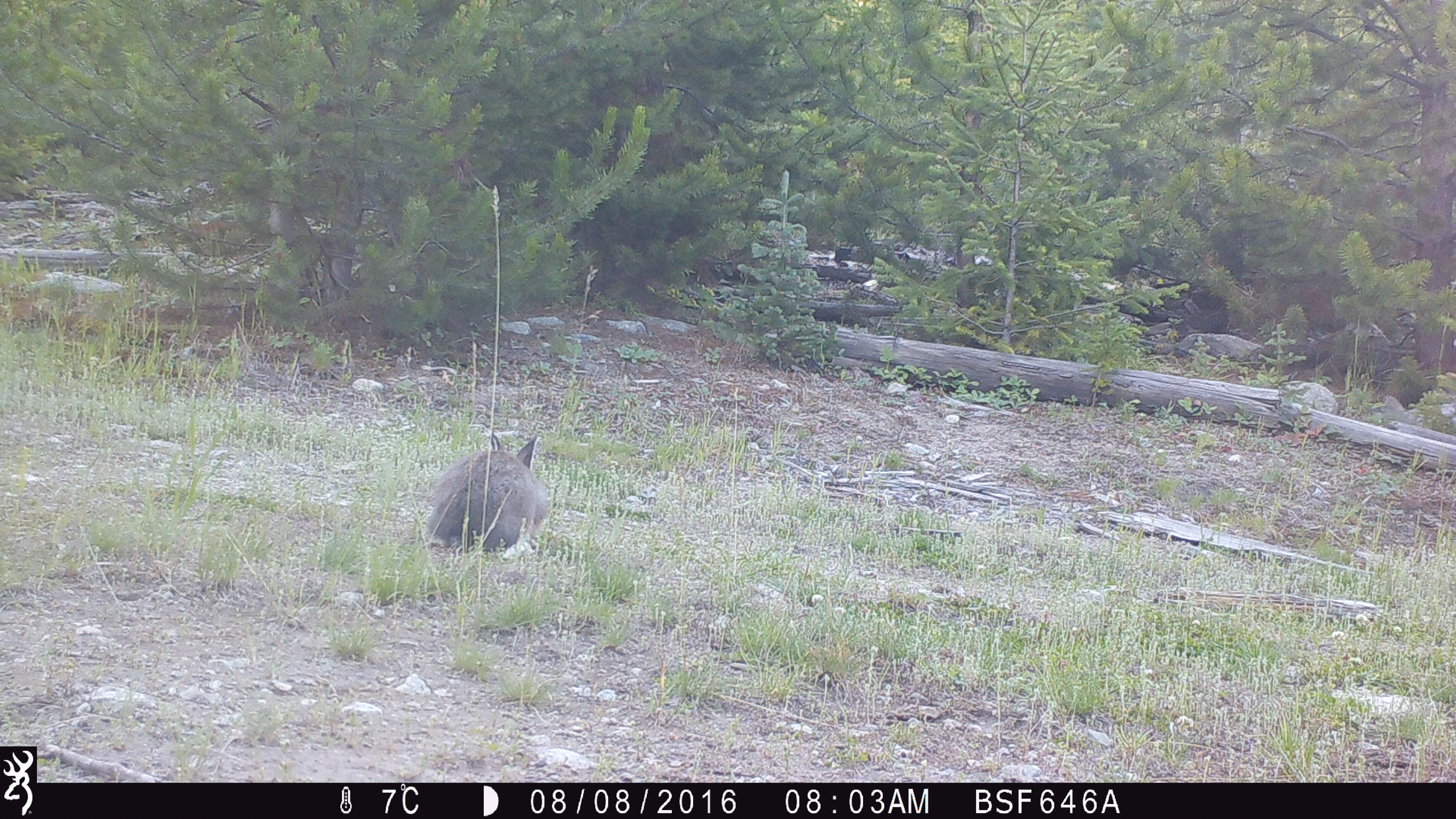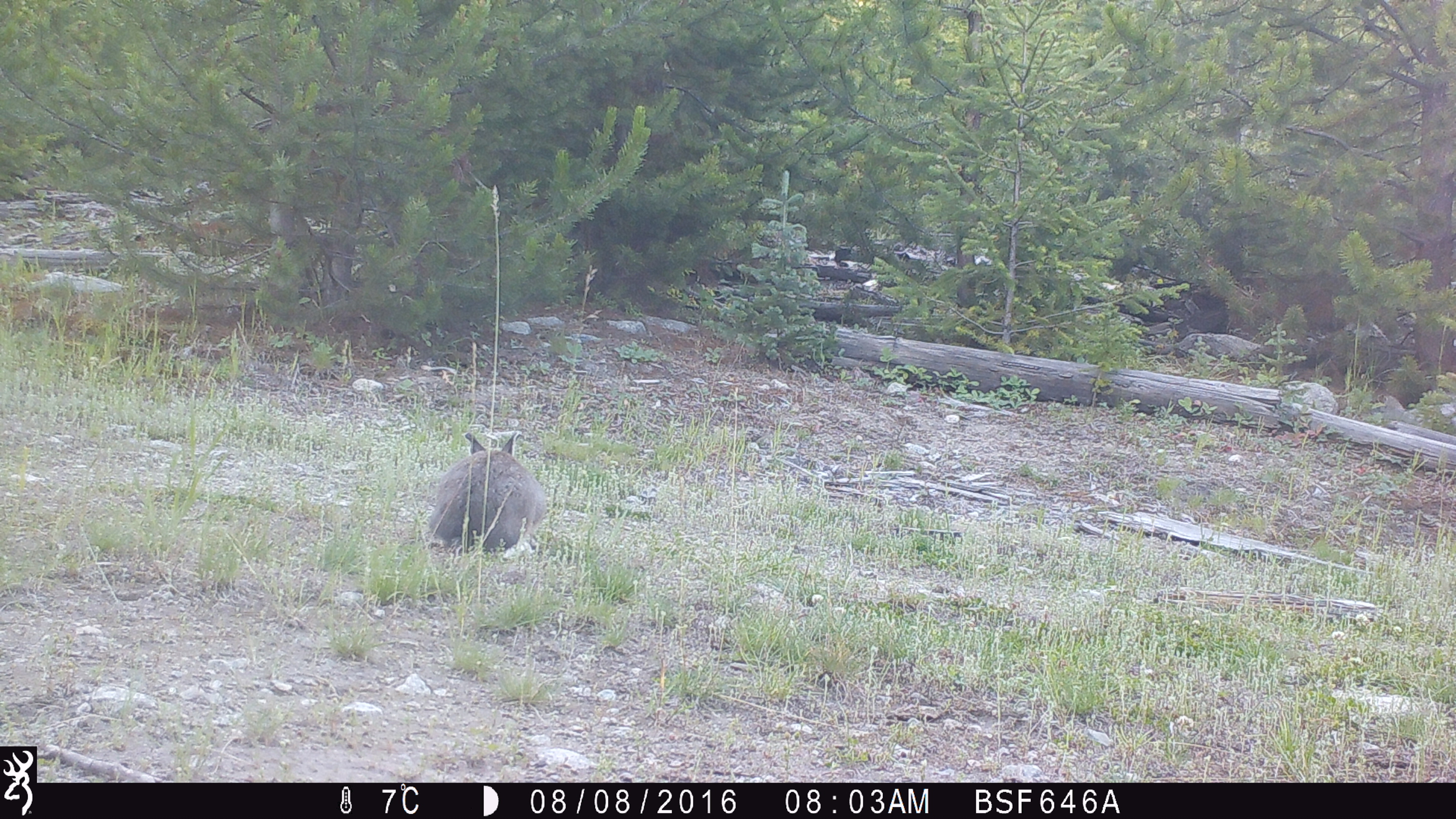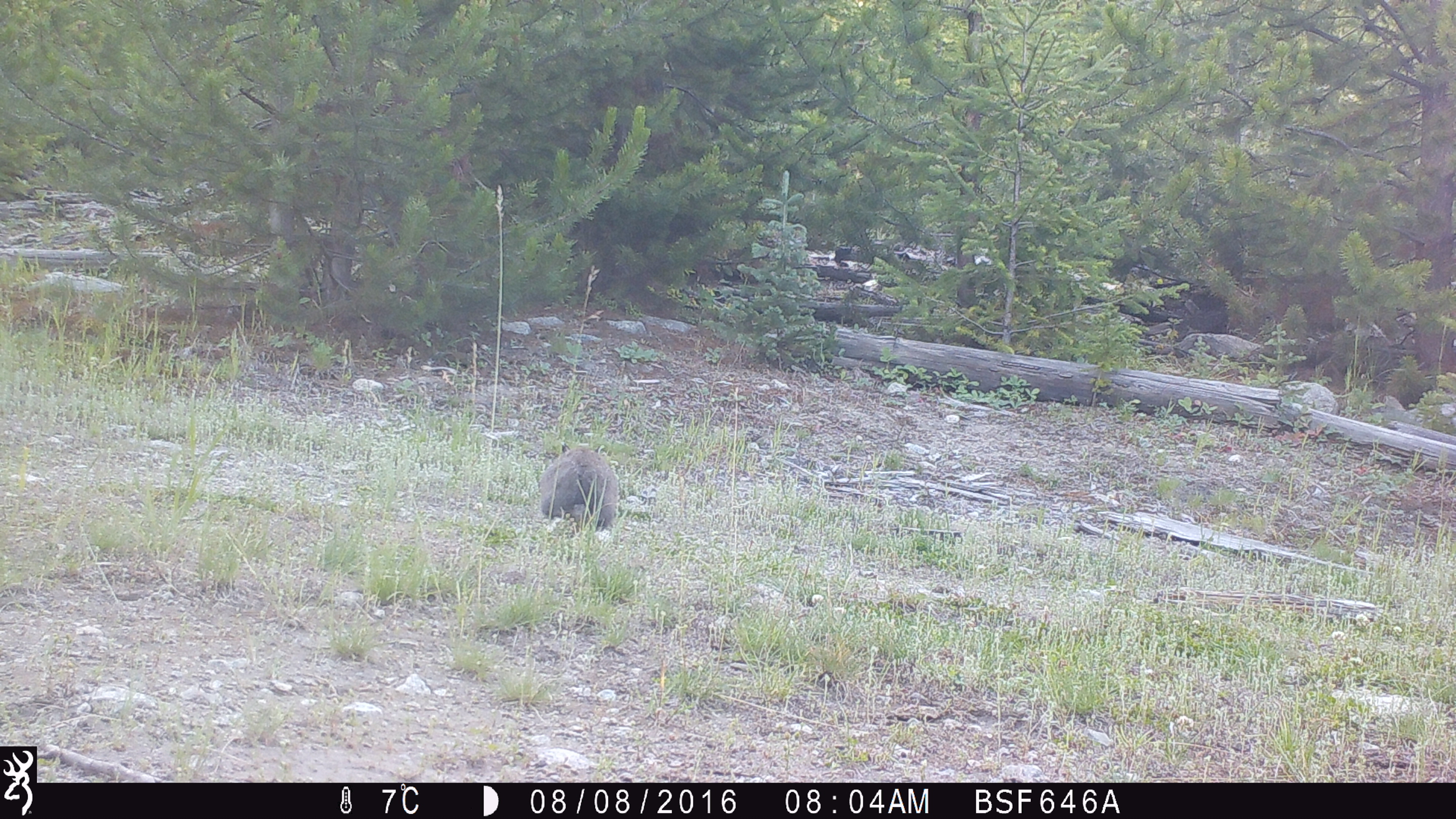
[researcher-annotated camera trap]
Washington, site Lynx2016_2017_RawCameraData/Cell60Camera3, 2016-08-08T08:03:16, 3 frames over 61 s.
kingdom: Animalia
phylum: Chordata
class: Mammalia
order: Lagomorpha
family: Leporidae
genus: Lepus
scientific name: Lepus americanus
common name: snowshoe hare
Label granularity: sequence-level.